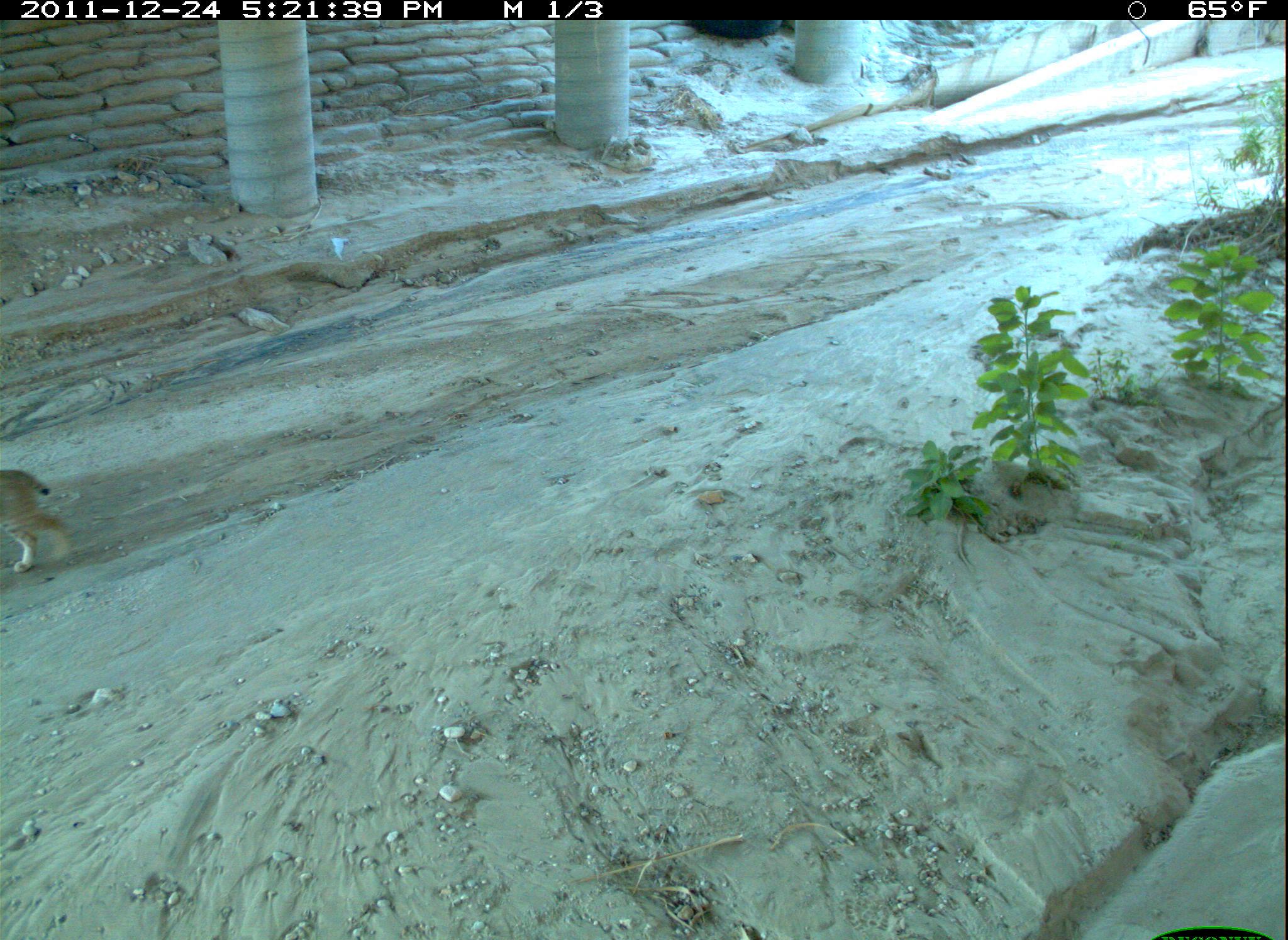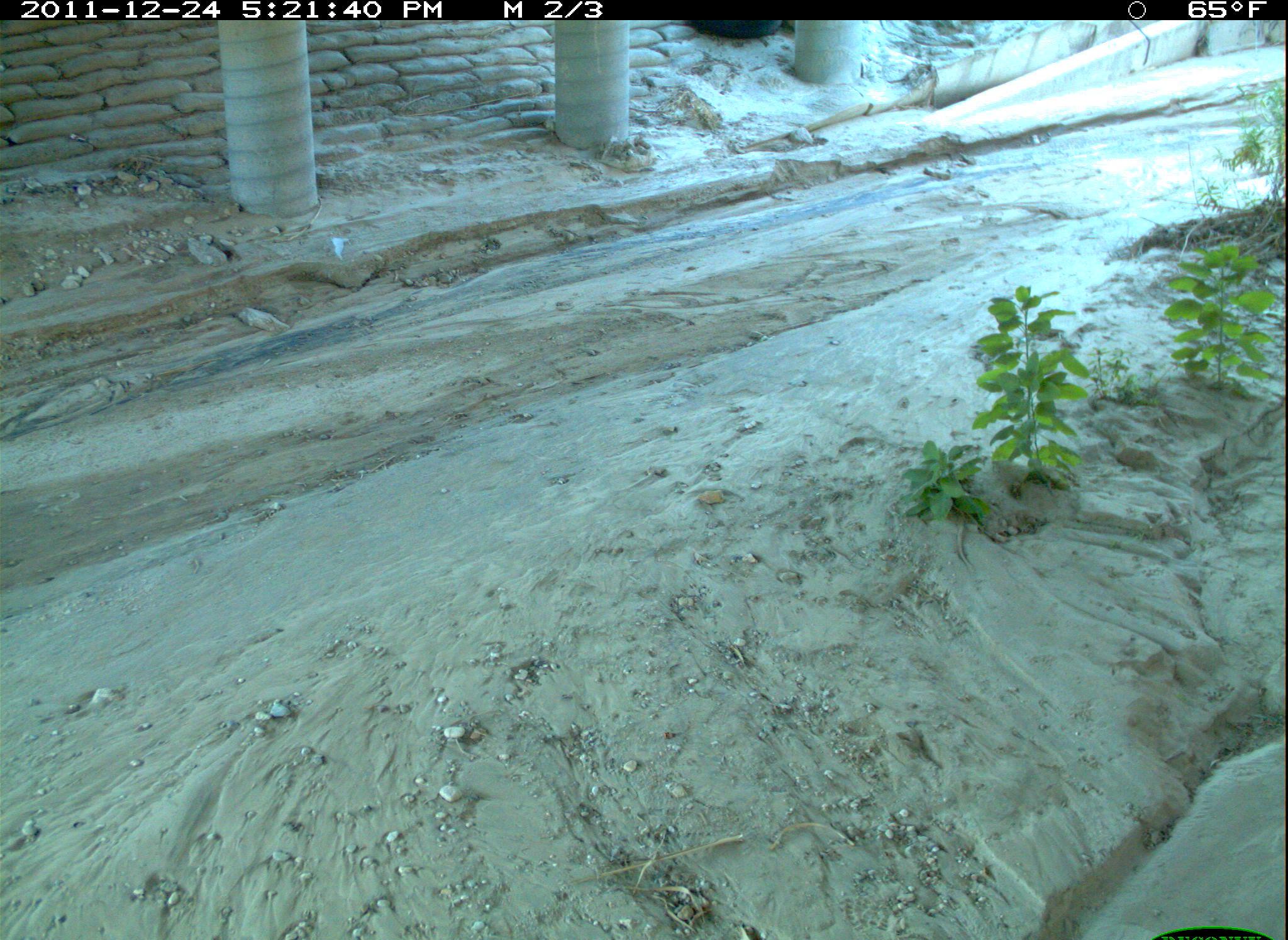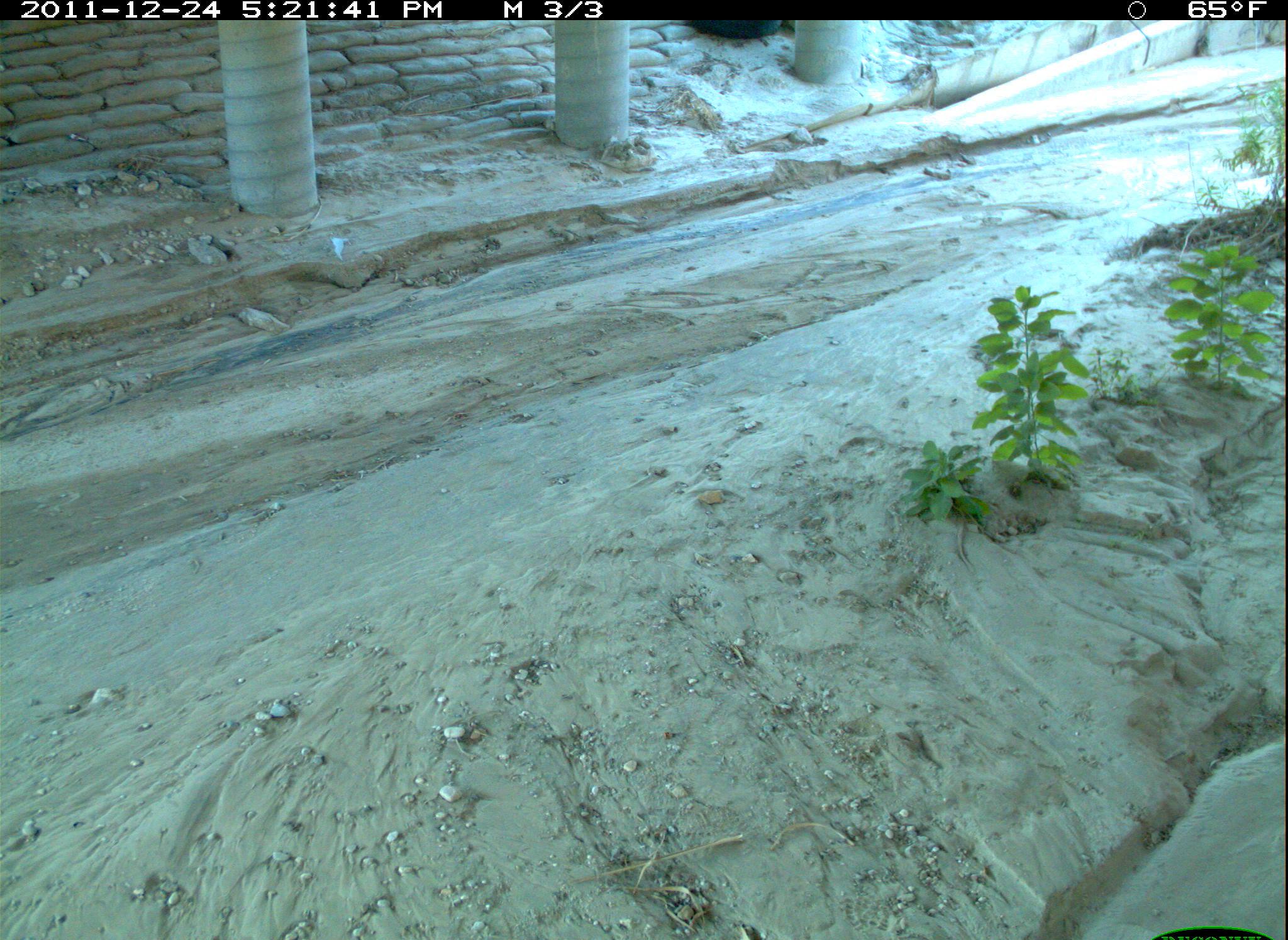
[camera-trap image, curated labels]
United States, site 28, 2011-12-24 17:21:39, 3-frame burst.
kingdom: Animalia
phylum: Chordata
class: Mammalia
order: Carnivora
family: Felidae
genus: Lynx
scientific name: Lynx rufus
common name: bobcat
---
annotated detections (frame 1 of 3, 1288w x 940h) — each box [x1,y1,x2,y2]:
bobcat: [6,459,82,581]